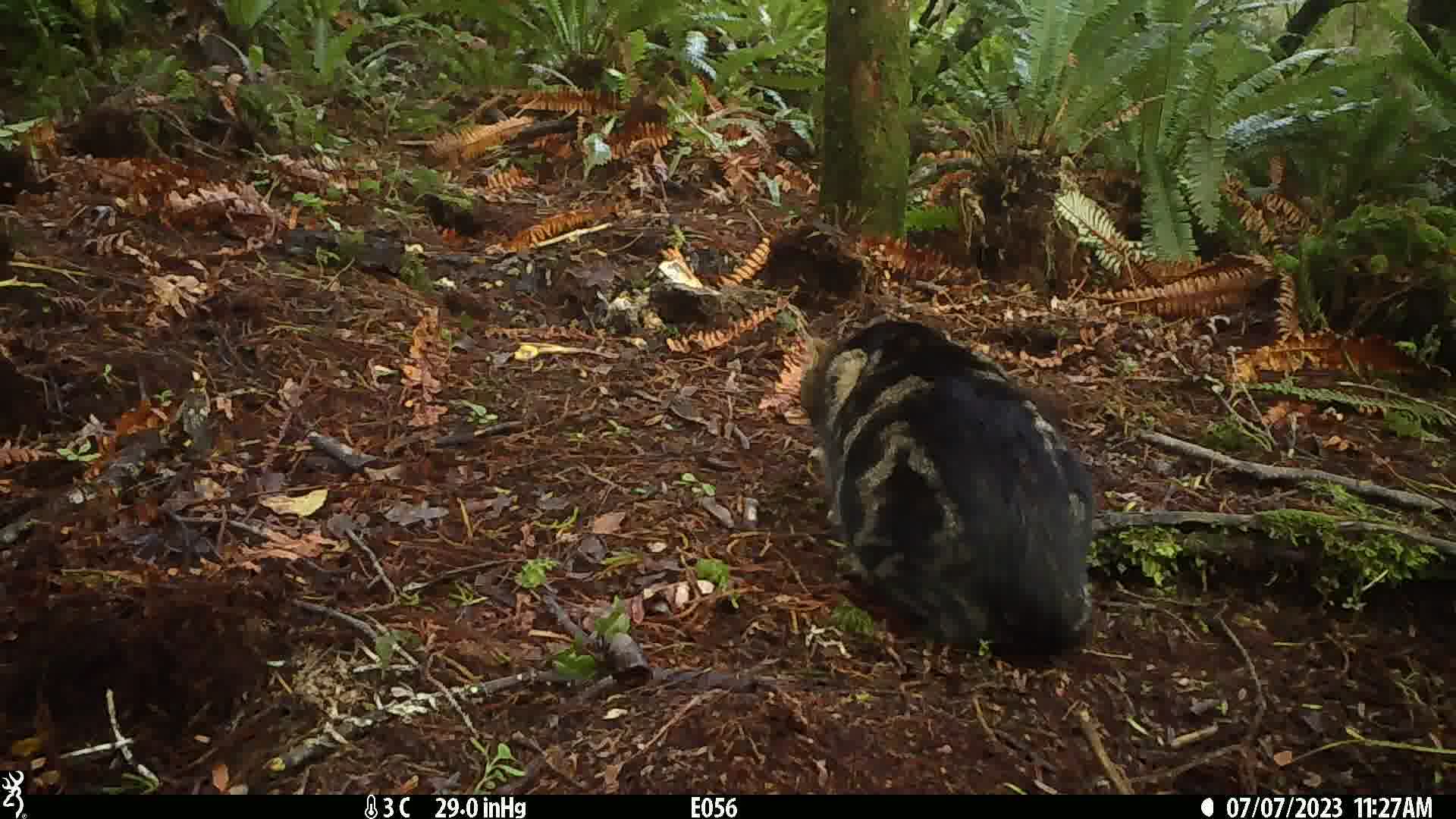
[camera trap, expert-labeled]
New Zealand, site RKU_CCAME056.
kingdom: Animalia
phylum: Chordata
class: Mammalia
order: Carnivora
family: Felidae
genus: Felis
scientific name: Felis catus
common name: domestic cat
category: cat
Cat (domestic cat) (Felis catus).